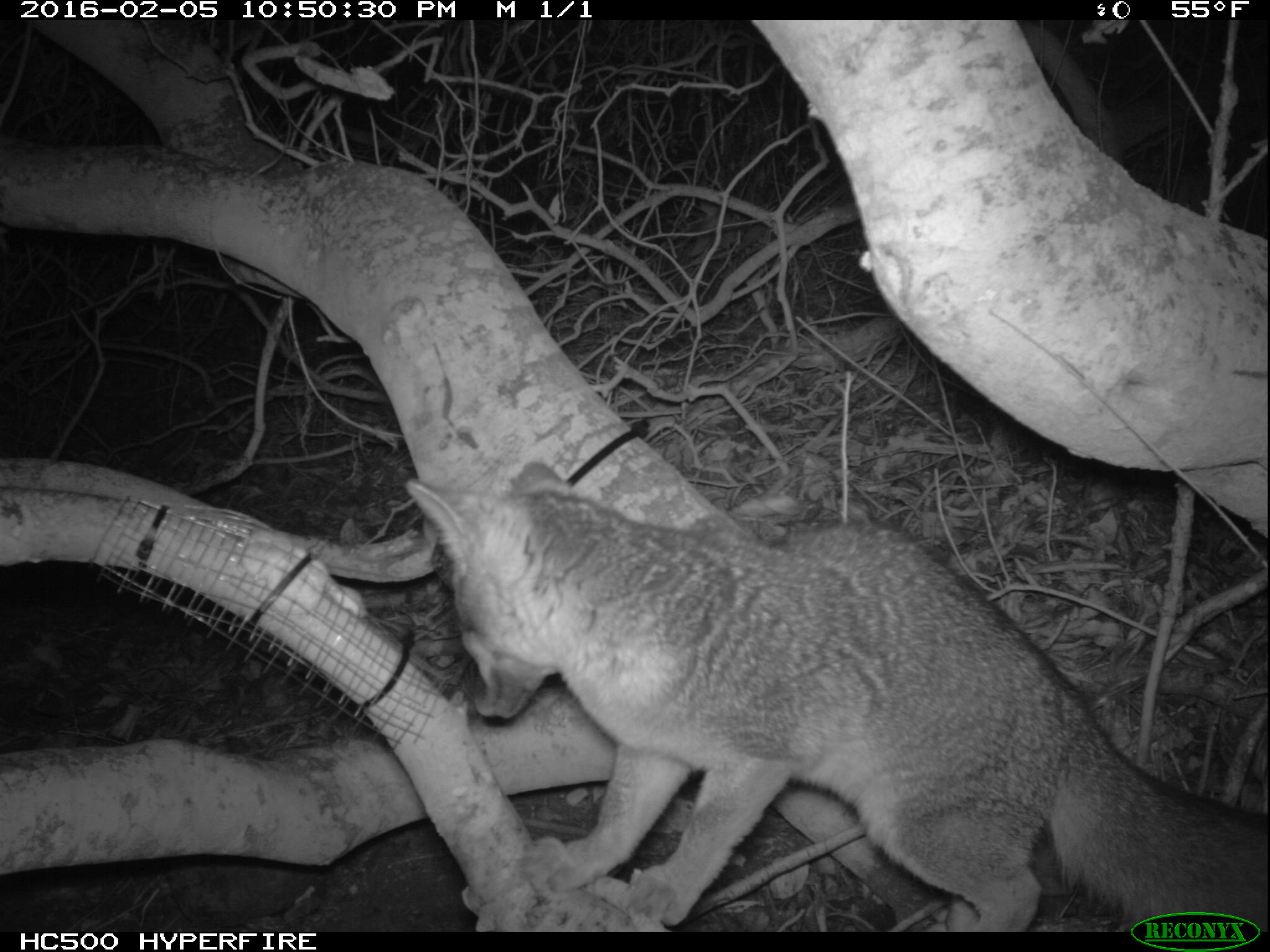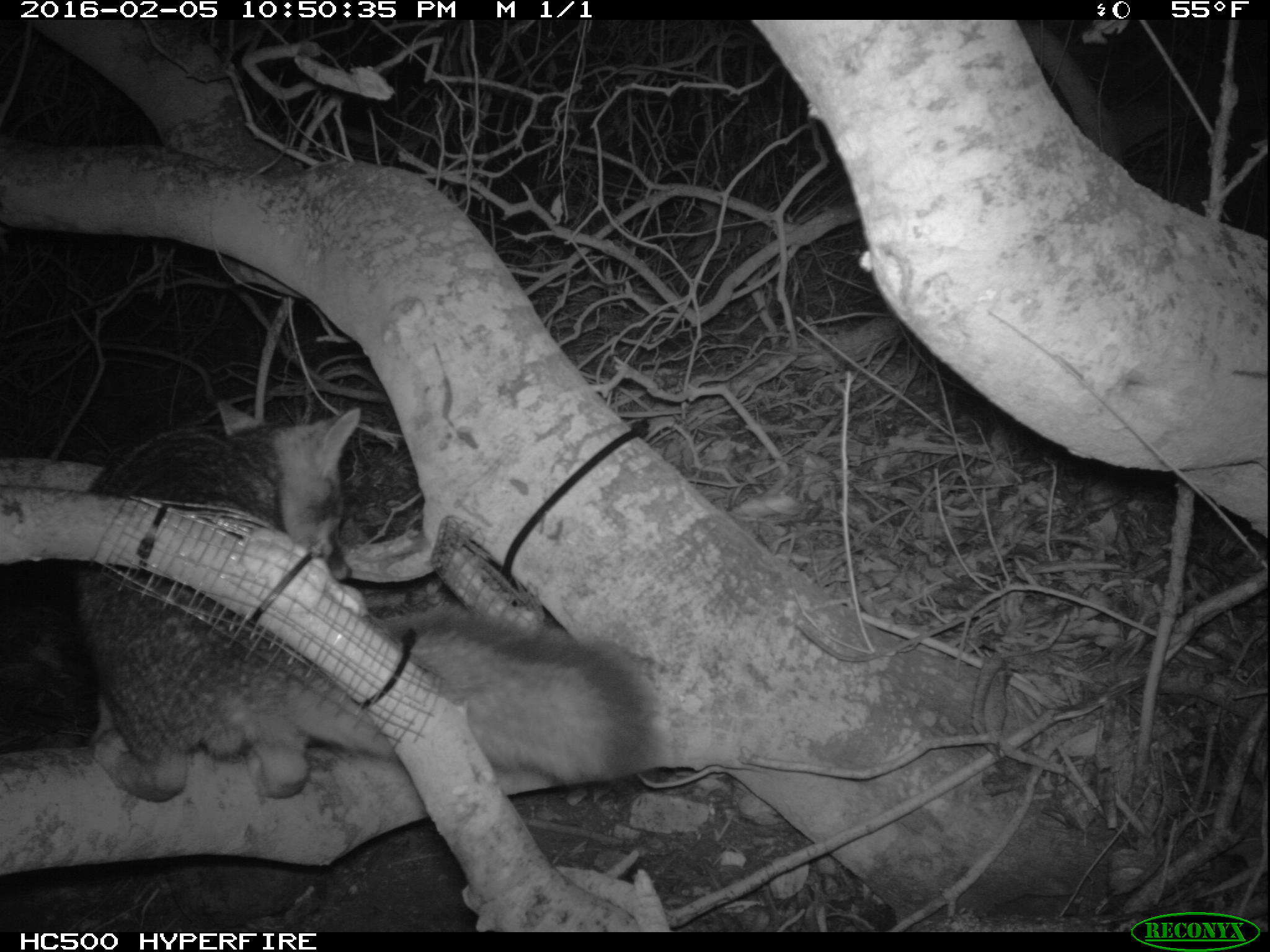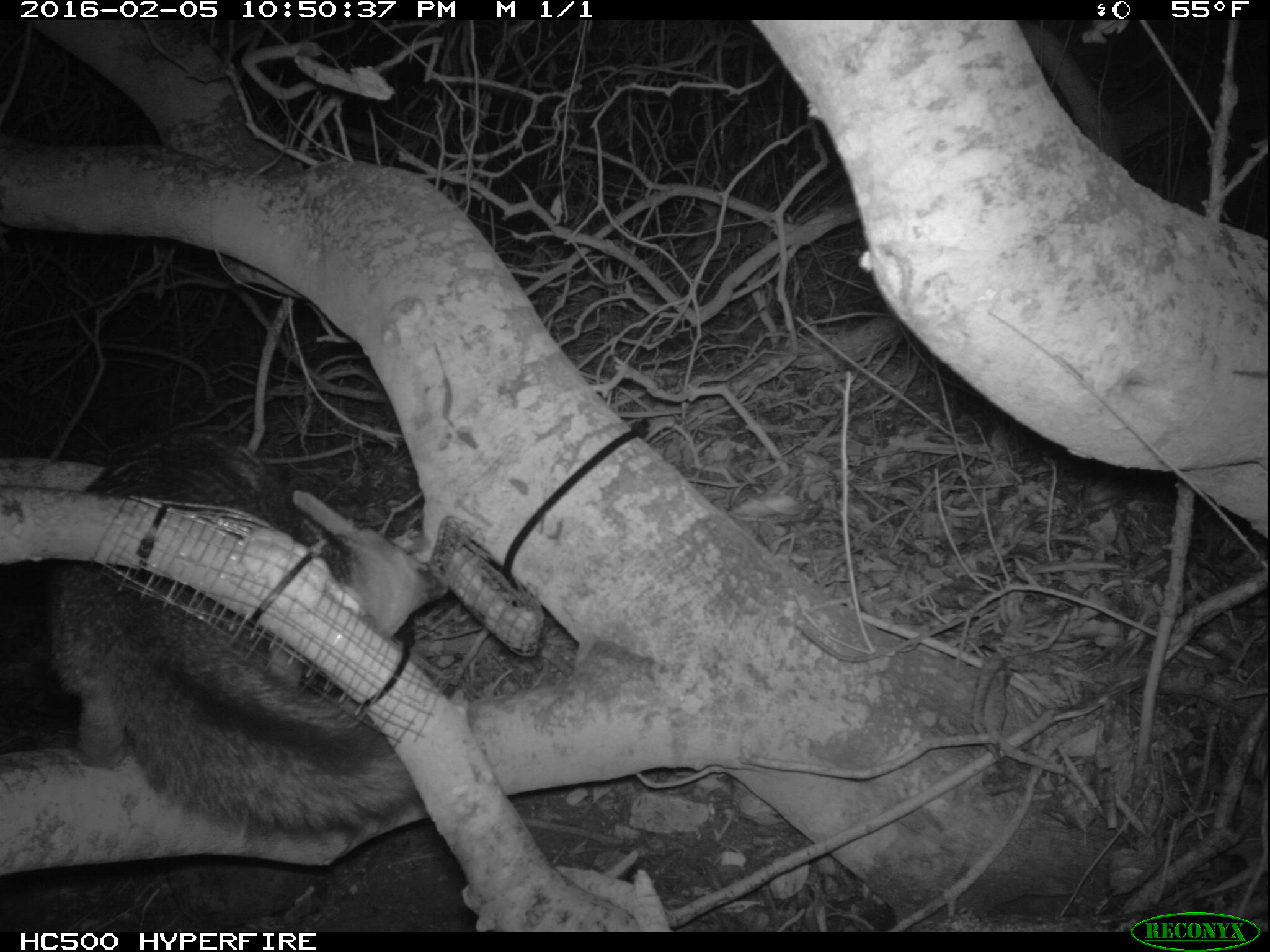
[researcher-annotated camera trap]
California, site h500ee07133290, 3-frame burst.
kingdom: Animalia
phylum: Chordata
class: Mammalia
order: Carnivora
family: Canidae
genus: Urocyon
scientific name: Urocyon littoralis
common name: island fox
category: fox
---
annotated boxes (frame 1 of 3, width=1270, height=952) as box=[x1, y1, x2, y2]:
fox: box=[405, 457, 1269, 932]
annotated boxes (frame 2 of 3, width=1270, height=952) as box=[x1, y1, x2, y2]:
fox: box=[70, 395, 654, 800]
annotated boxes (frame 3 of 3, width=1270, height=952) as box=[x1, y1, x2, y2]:
fox: box=[47, 432, 448, 837]